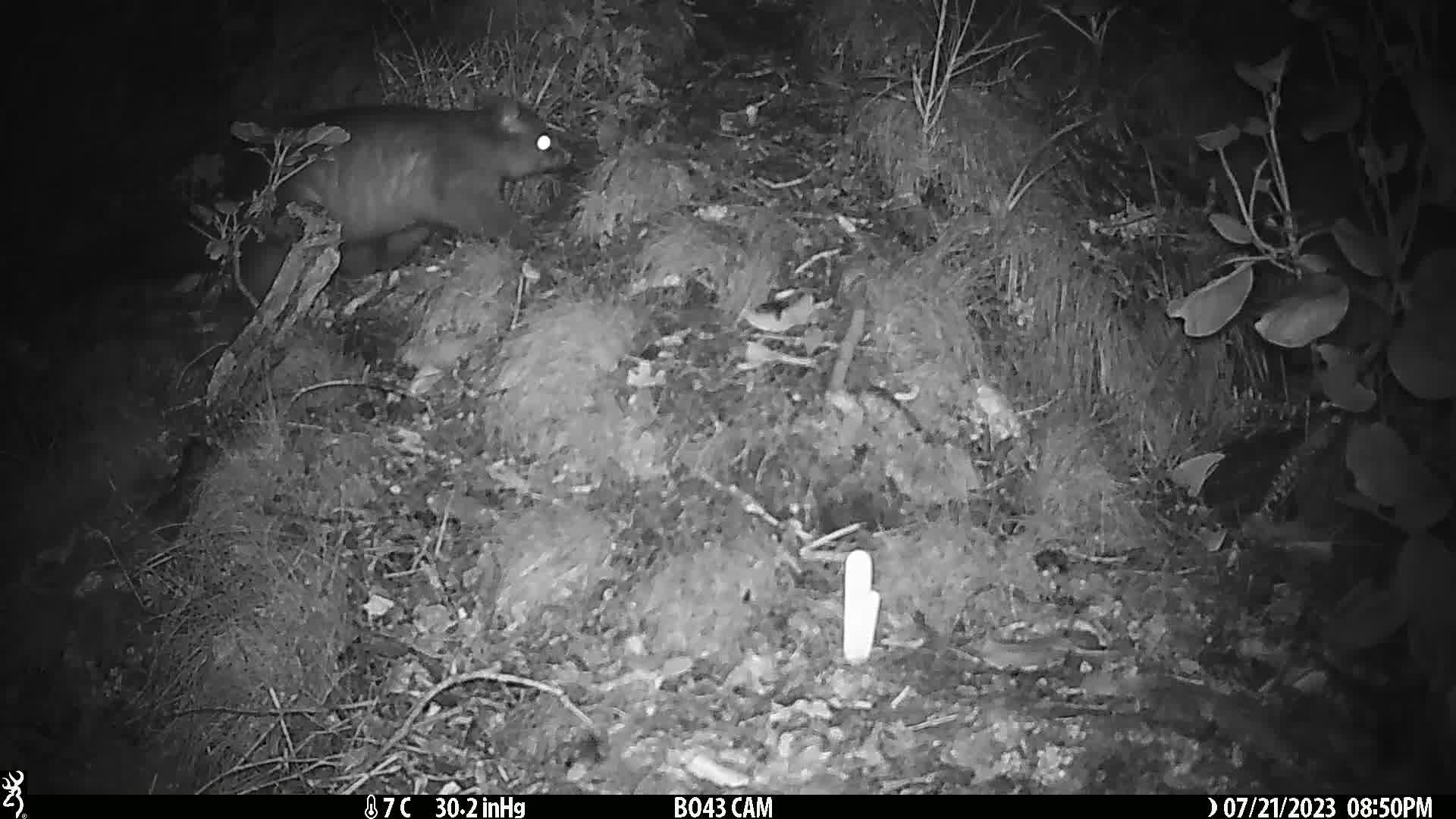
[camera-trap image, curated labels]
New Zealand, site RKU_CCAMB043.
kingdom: Animalia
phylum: Chordata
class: Mammalia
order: Diprotodontia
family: Phalangeridae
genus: Trichosurus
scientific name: Trichosurus vulpecula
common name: common brushtail possum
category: possum